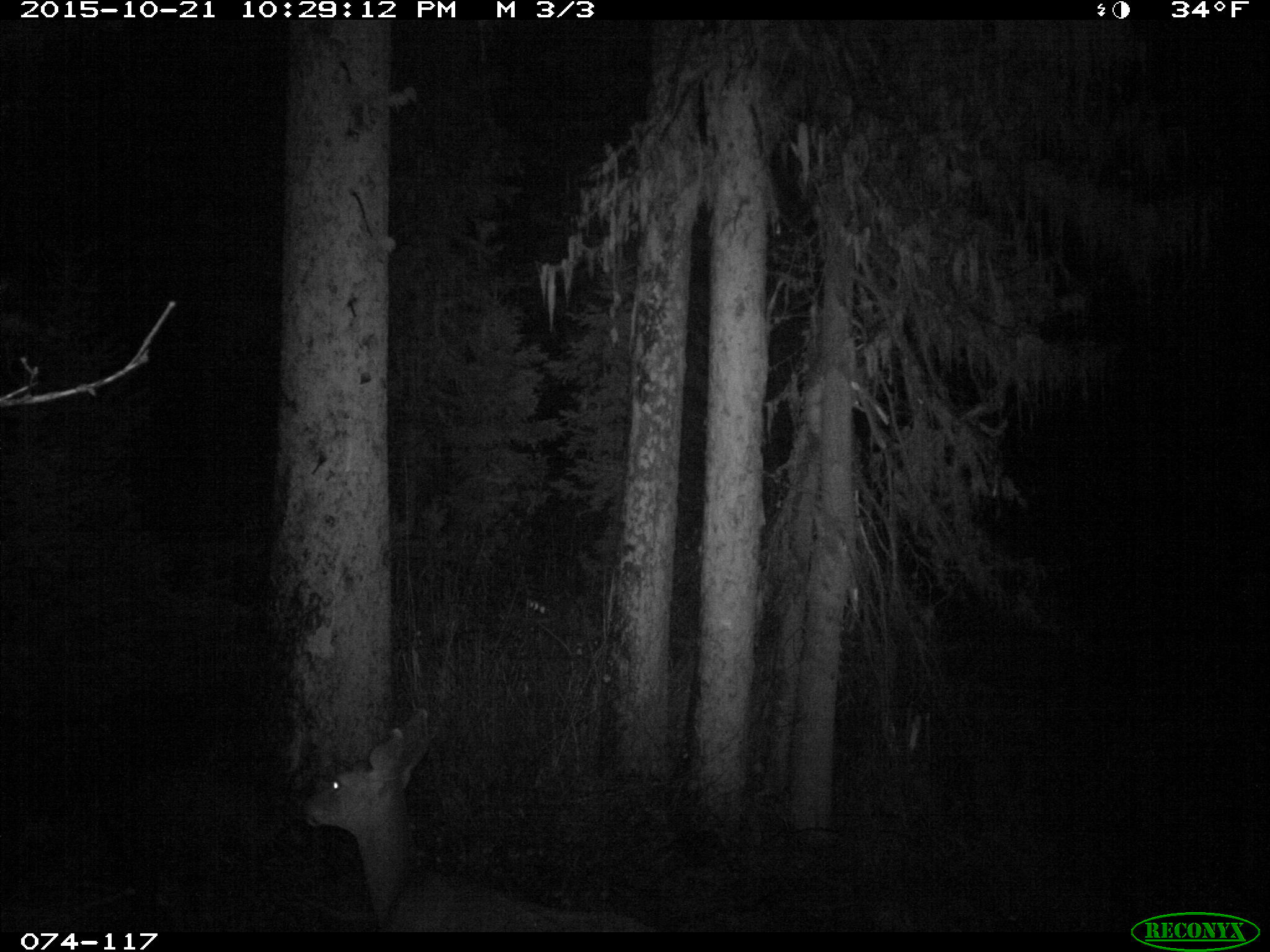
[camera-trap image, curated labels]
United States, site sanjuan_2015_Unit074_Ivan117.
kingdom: Animalia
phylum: Chordata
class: Mammalia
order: Artiodactyla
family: Cervidae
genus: Odocoileus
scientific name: Odocoileus hemionus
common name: mule deer